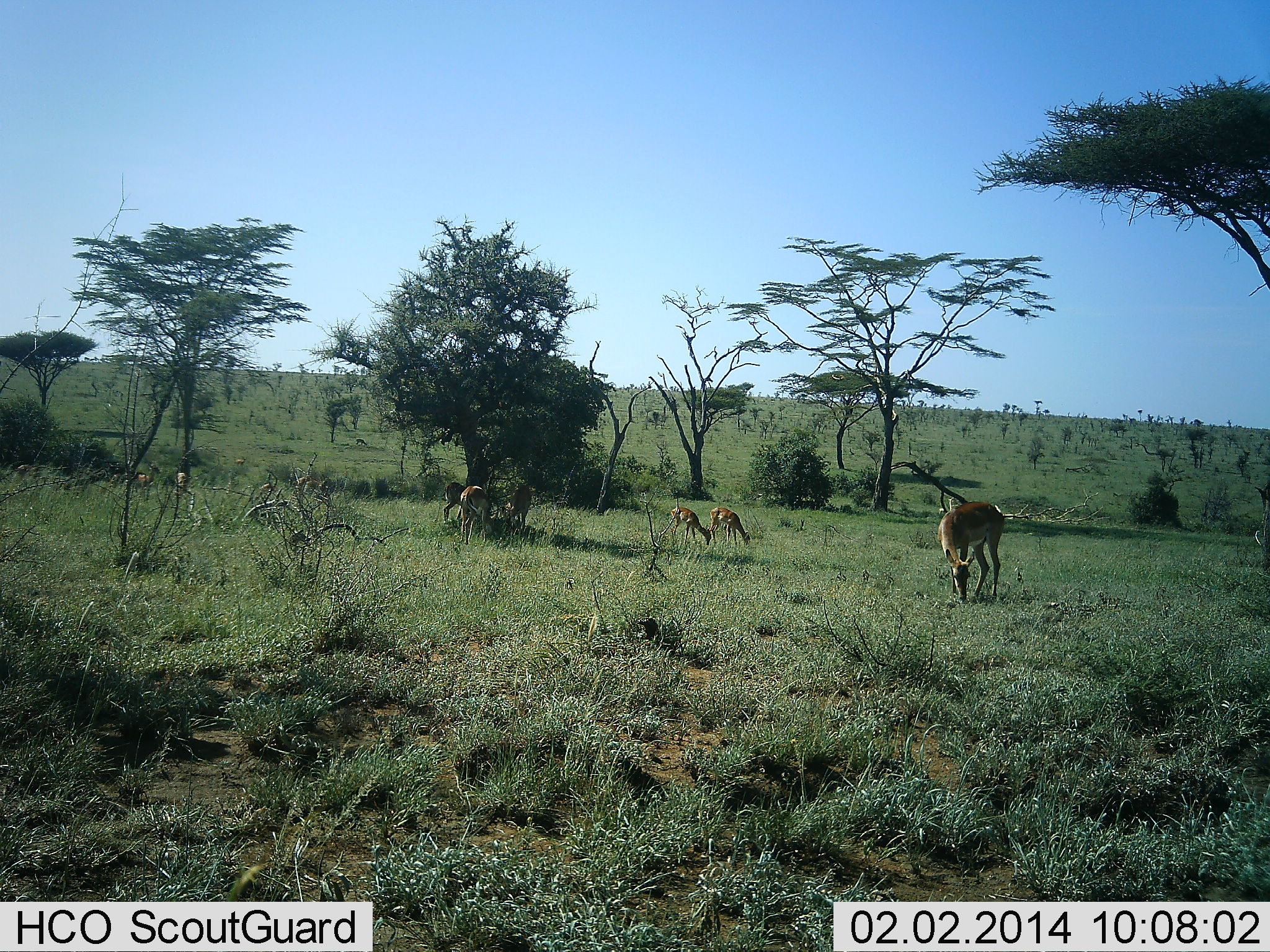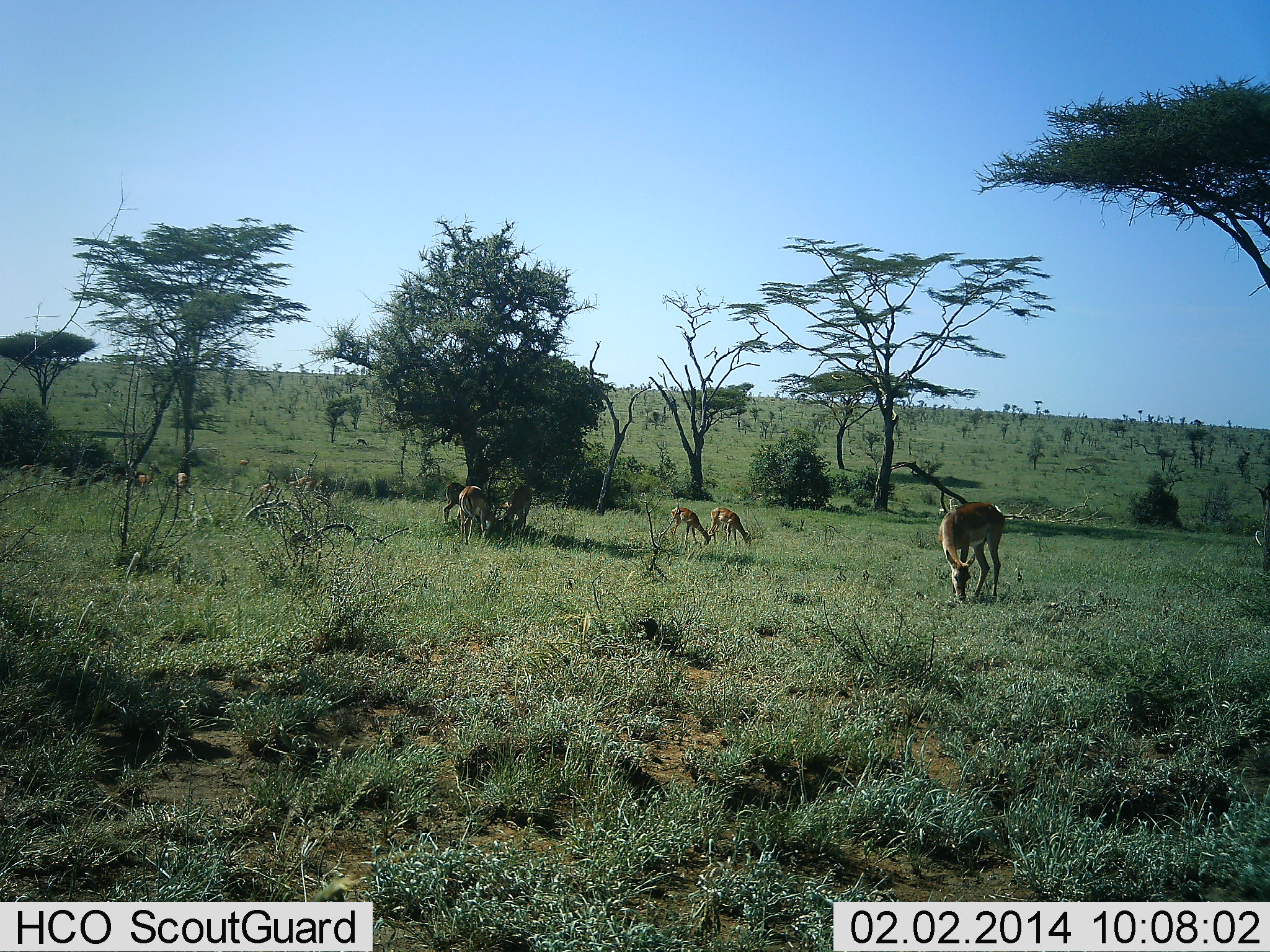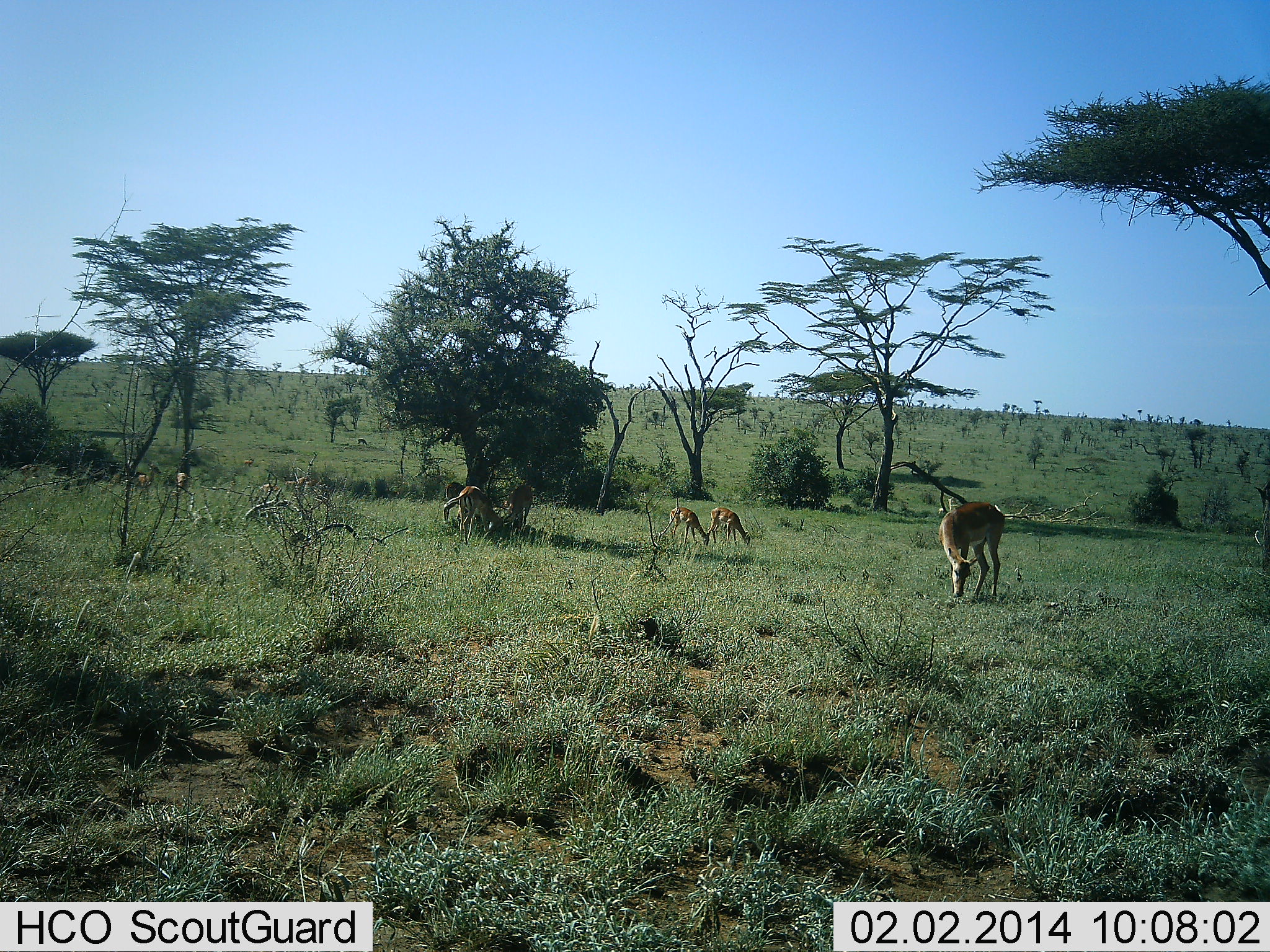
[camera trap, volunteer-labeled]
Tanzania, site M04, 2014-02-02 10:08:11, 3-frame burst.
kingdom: Animalia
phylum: Chordata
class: Mammalia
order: Artiodactyla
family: Bovidae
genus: Aepyceros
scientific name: Aepyceros melampus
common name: impala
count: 6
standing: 20%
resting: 0%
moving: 10%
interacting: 0%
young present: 20%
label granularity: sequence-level